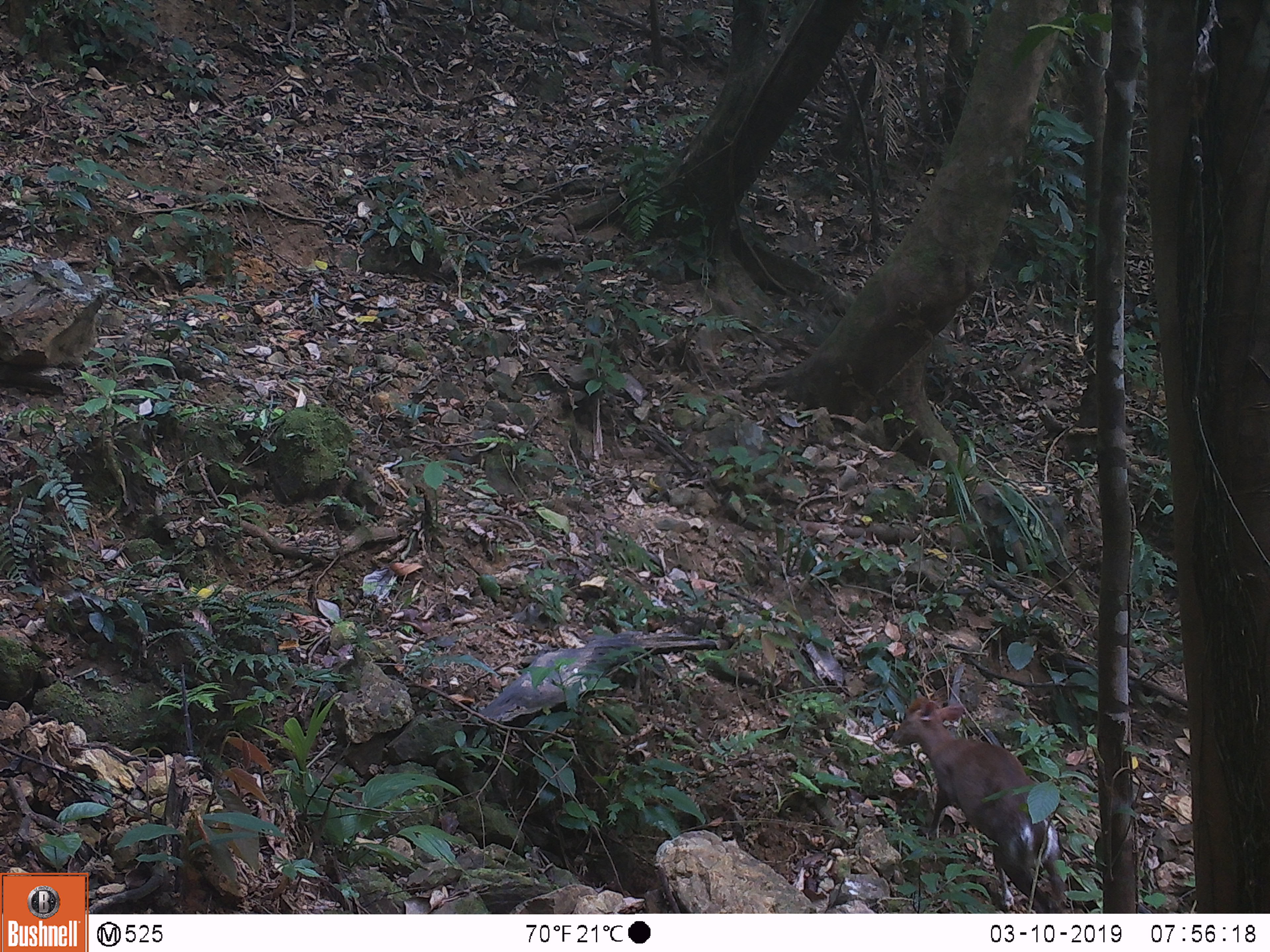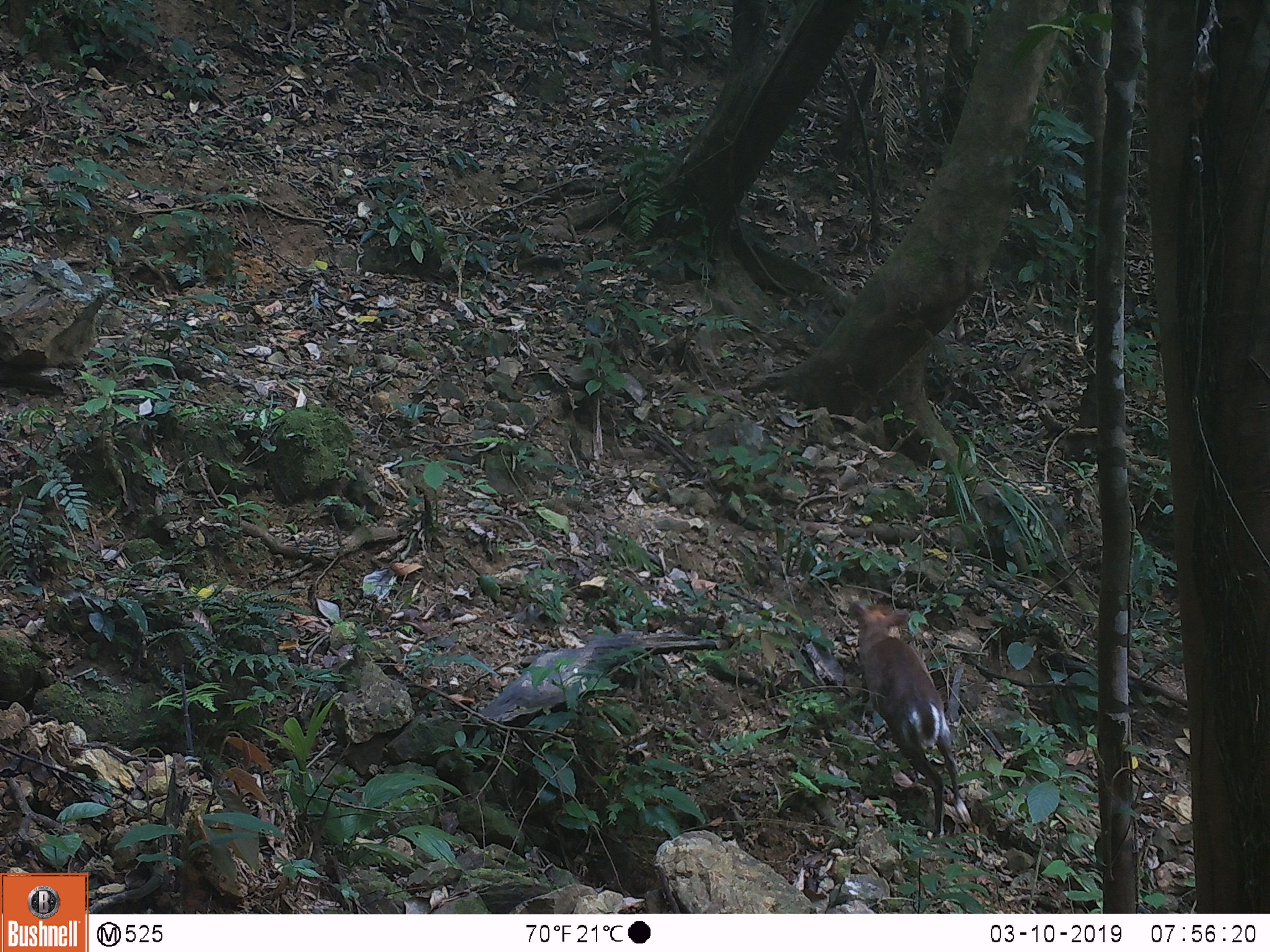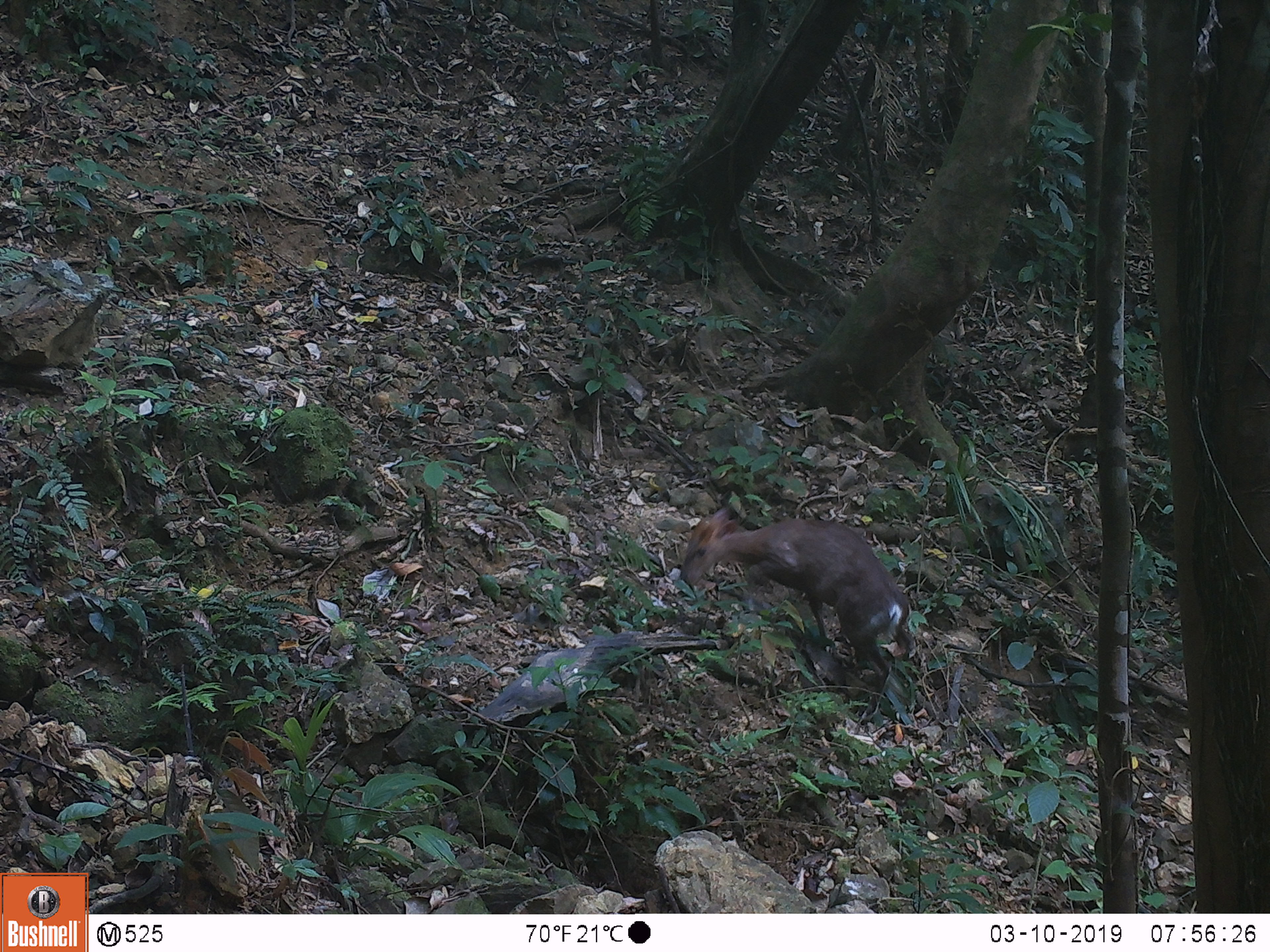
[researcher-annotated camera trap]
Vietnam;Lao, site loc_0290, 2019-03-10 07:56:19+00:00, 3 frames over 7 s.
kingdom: Animalia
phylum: Chordata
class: Mammalia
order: Artiodactyla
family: Cervidae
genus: Muntiacus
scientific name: Muntiacus rooseveltorum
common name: roosevelt's muntjac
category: roosevelts muntjac group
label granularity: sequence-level